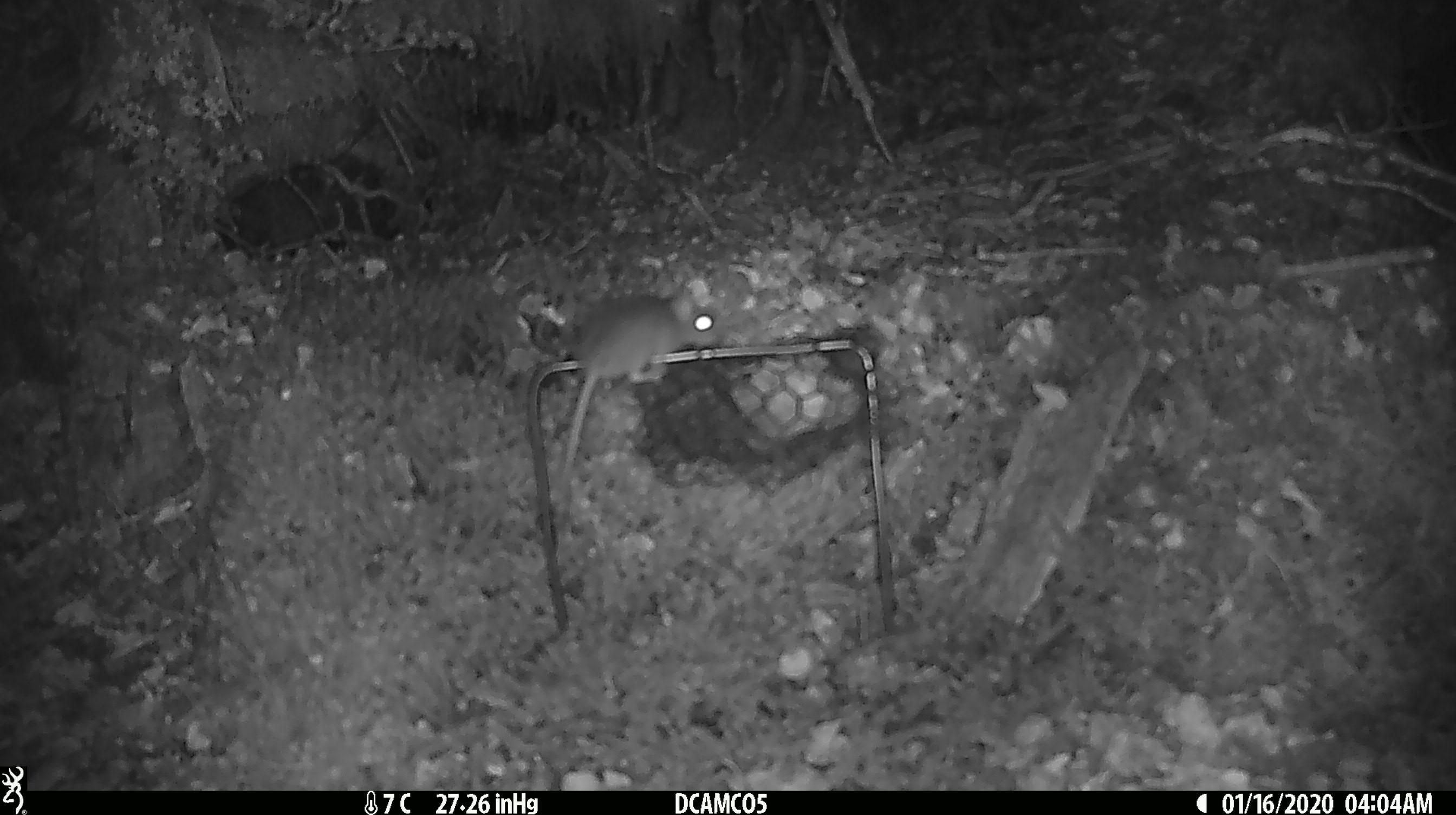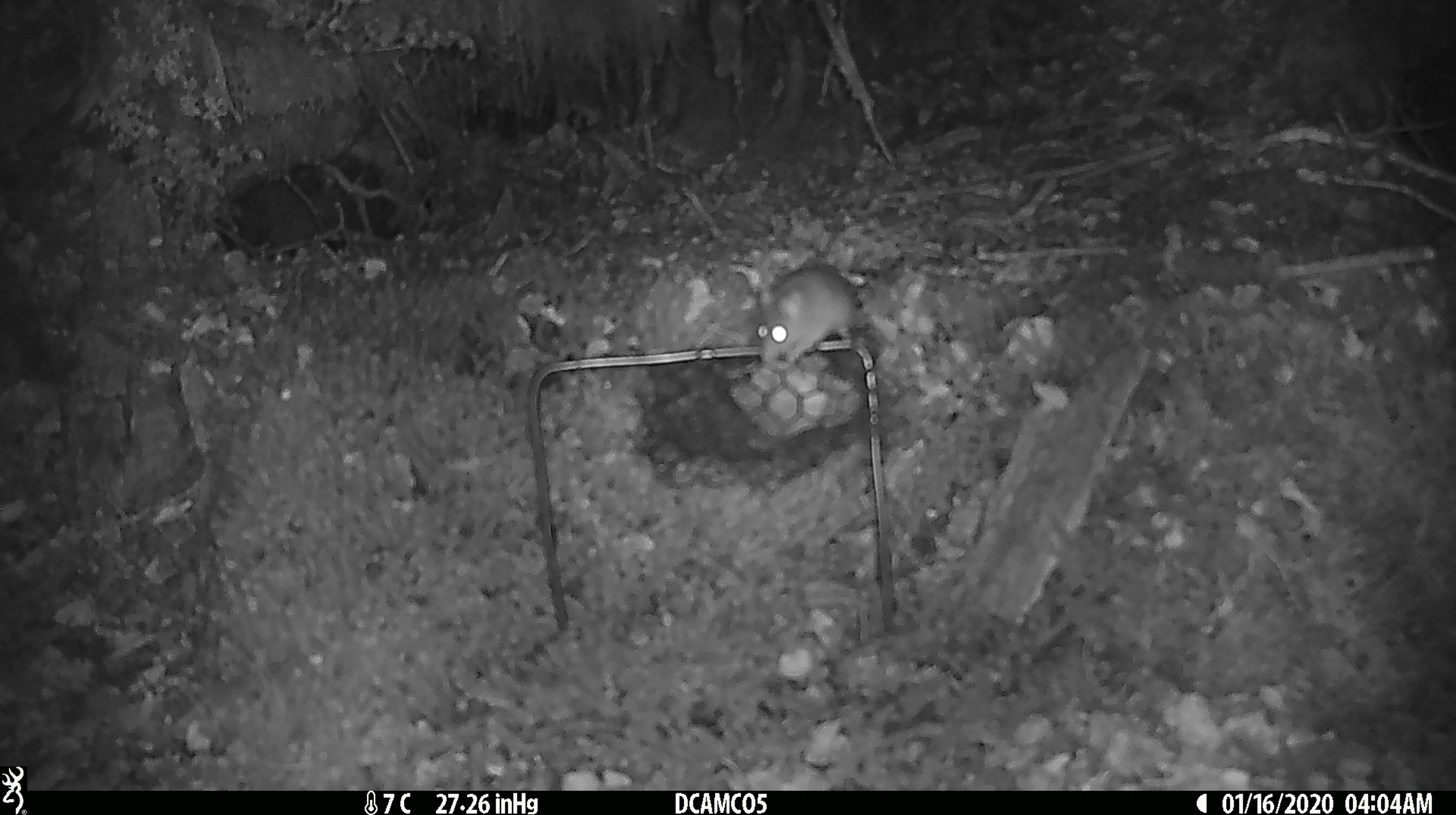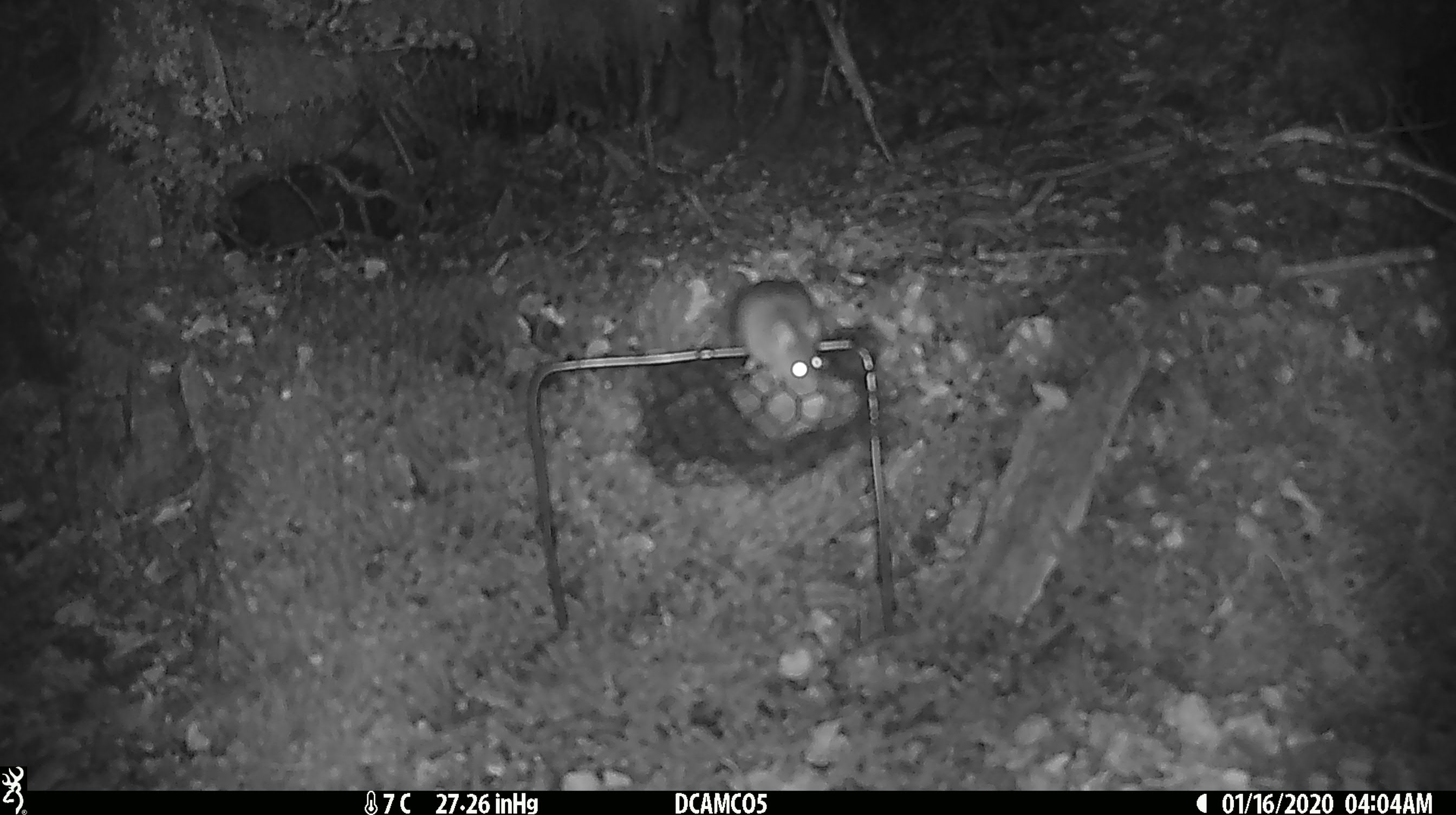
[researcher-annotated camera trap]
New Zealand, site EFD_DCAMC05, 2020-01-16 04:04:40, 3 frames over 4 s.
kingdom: Animalia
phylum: Chordata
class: Mammalia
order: Rodentia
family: Muridae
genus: Mus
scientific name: Mus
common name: mouse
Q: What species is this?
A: Mouse (Mus).